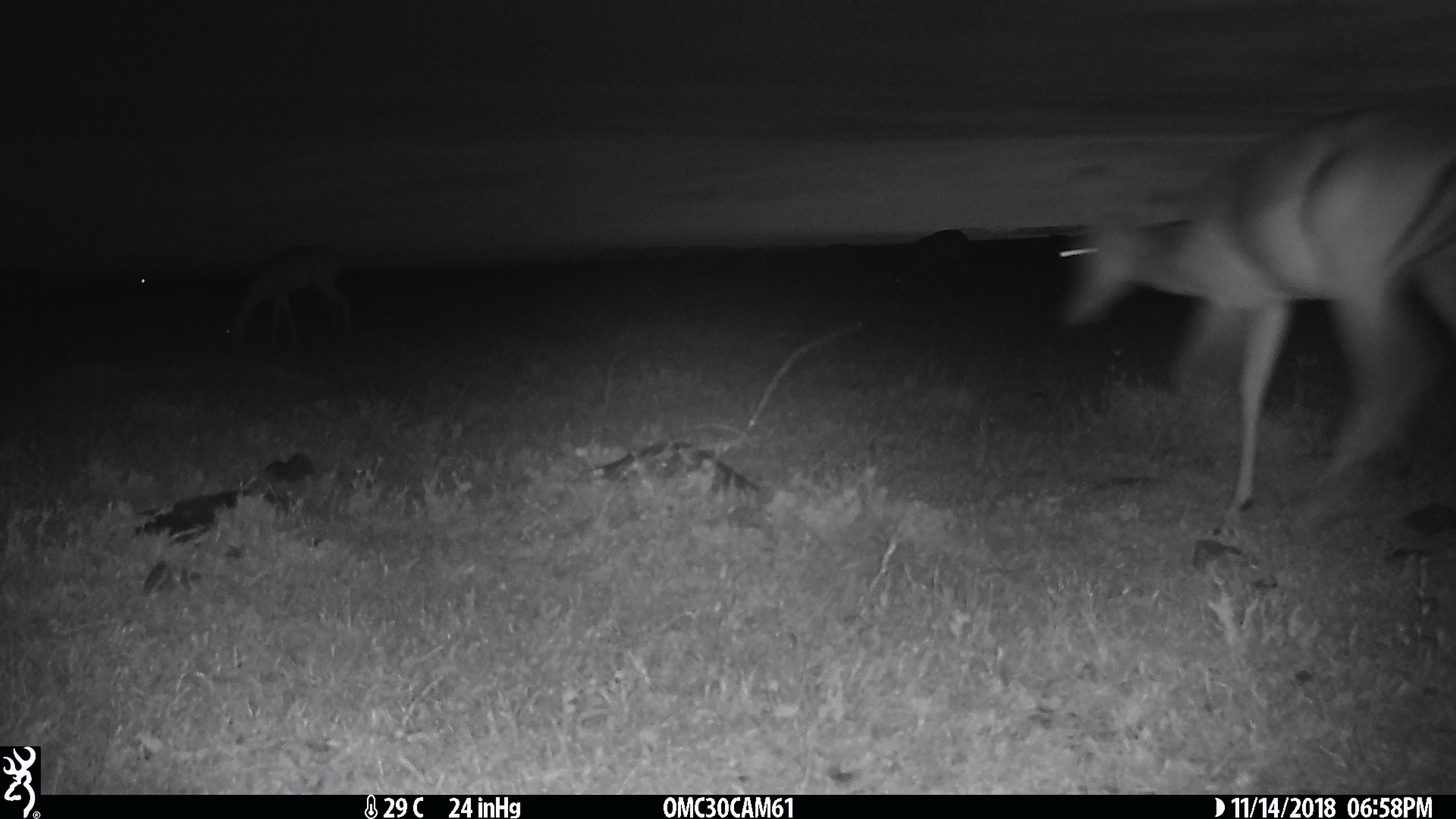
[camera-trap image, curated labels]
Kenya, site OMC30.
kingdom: Animalia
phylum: Chordata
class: Mammalia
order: Artiodactyla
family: Bovidae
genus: Aepyceros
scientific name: Aepyceros melampus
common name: impala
Impala (Aepyceros melampus).